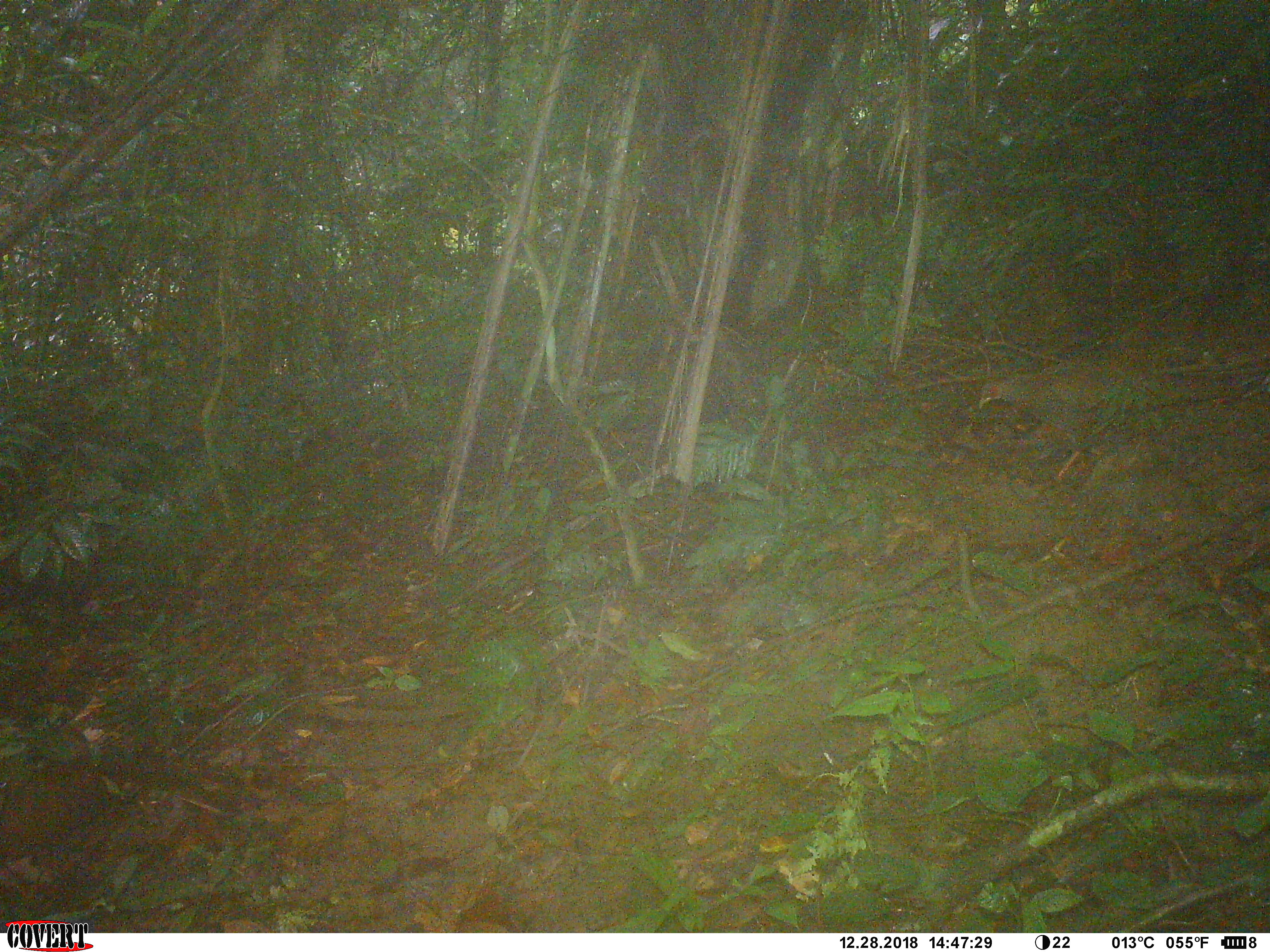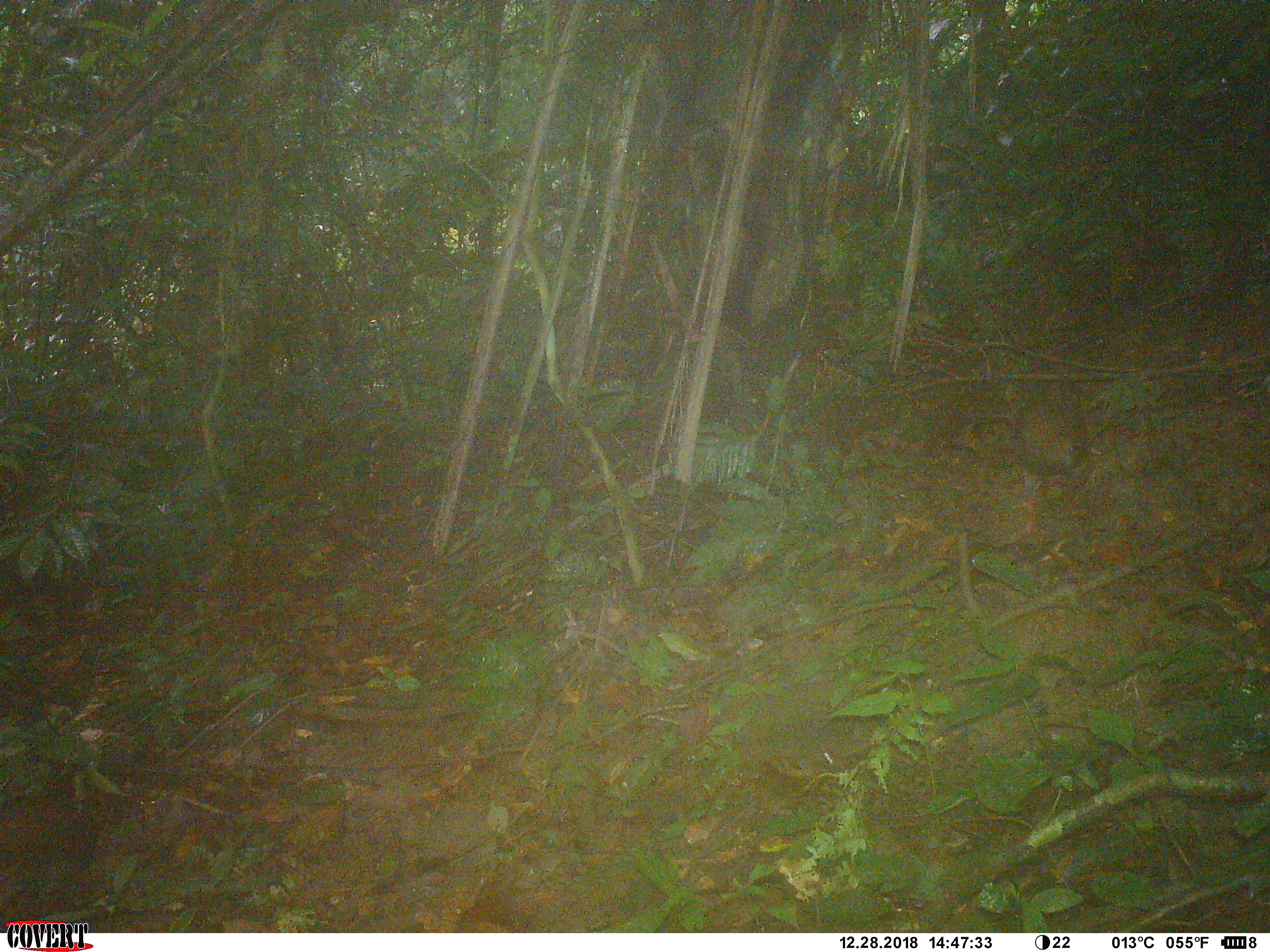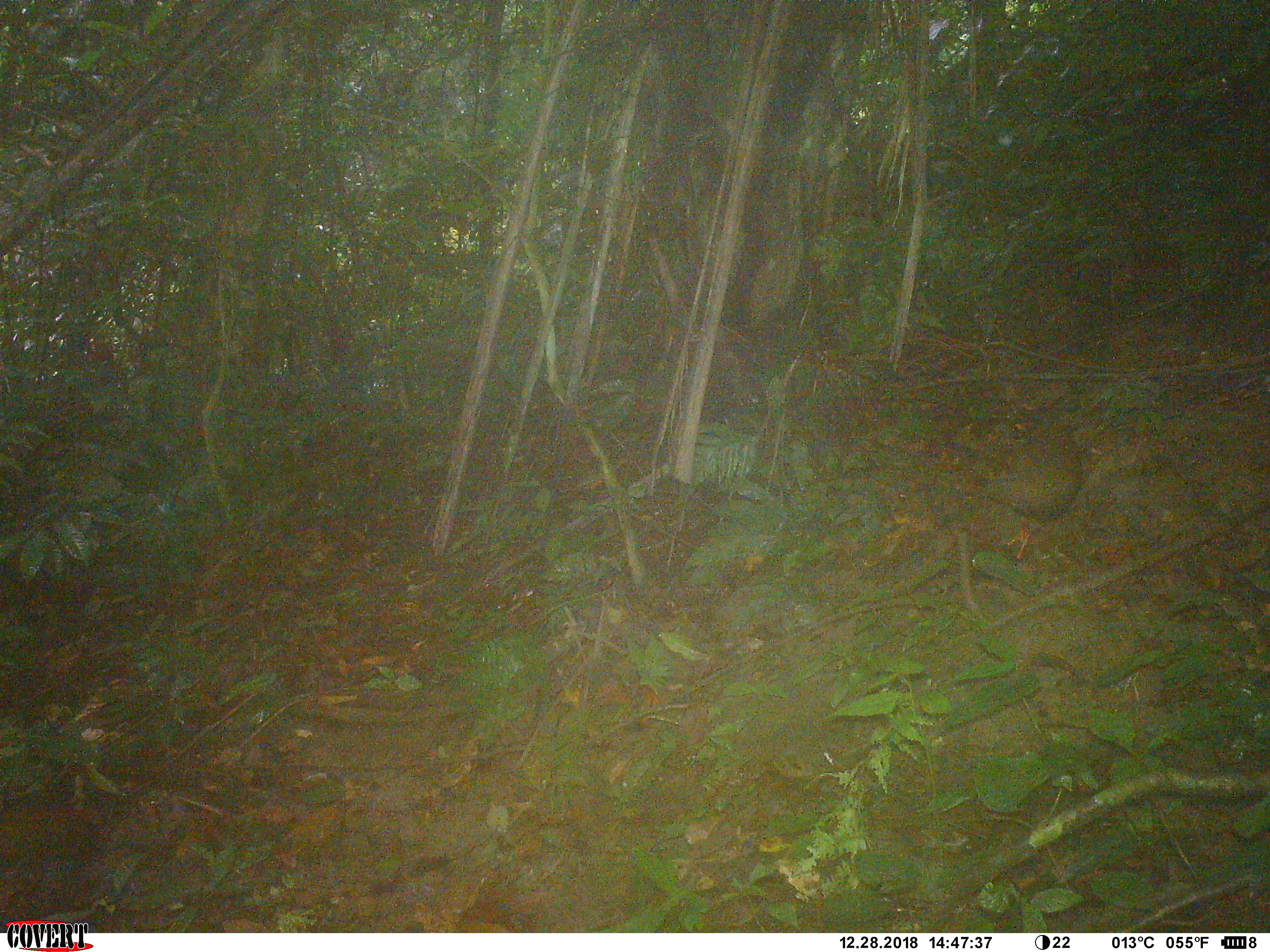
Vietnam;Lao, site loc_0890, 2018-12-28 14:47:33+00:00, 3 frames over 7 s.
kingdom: Animalia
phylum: Chordata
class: Aves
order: Galliformes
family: Phasianidae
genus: Lophura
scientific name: Lophura nycthemera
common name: silver pheasant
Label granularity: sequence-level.